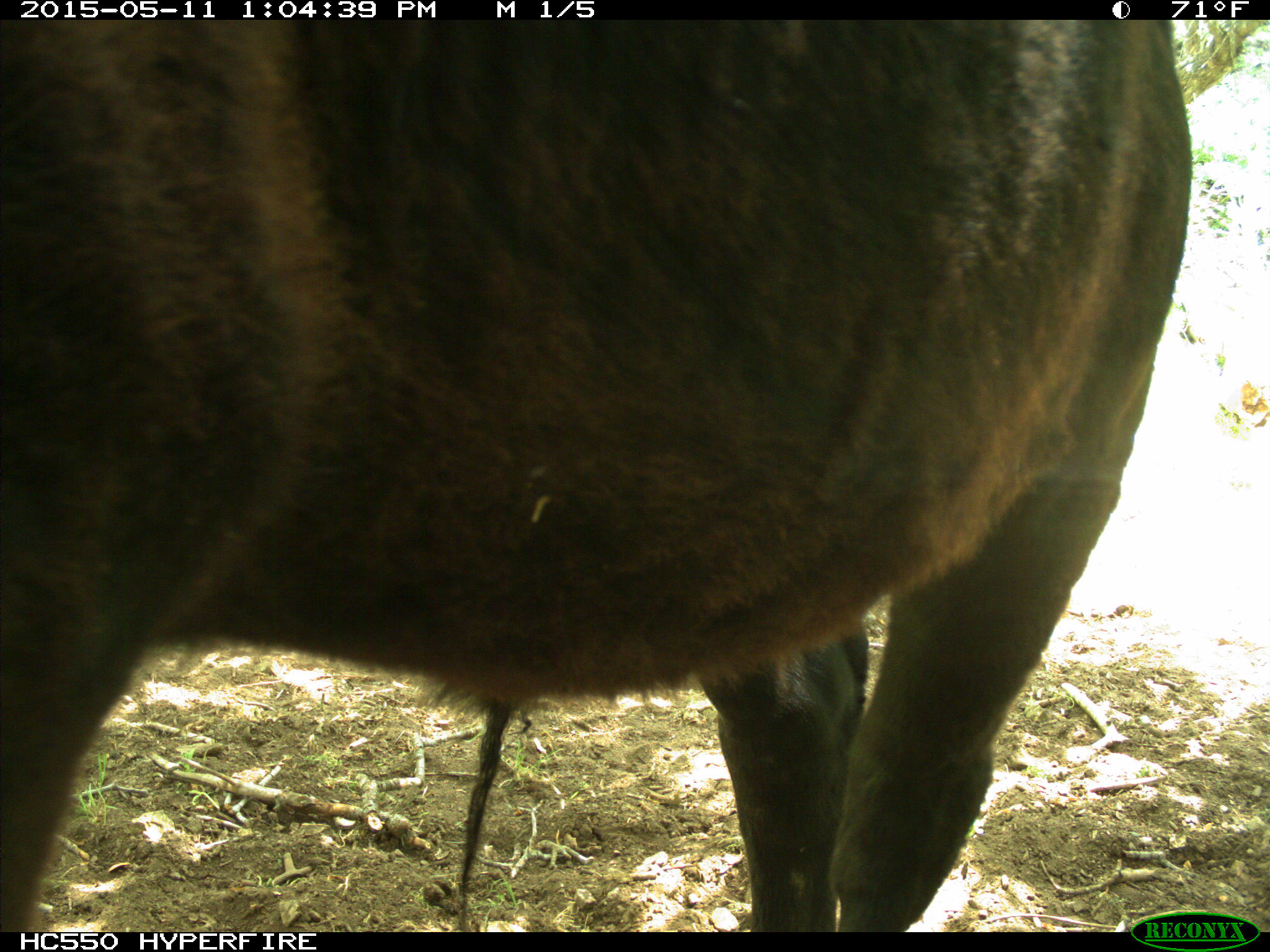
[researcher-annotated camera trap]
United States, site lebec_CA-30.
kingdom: Animalia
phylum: Chordata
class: Mammalia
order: Artiodactyla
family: Bovidae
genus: Bos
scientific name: Bos taurus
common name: domestic cow